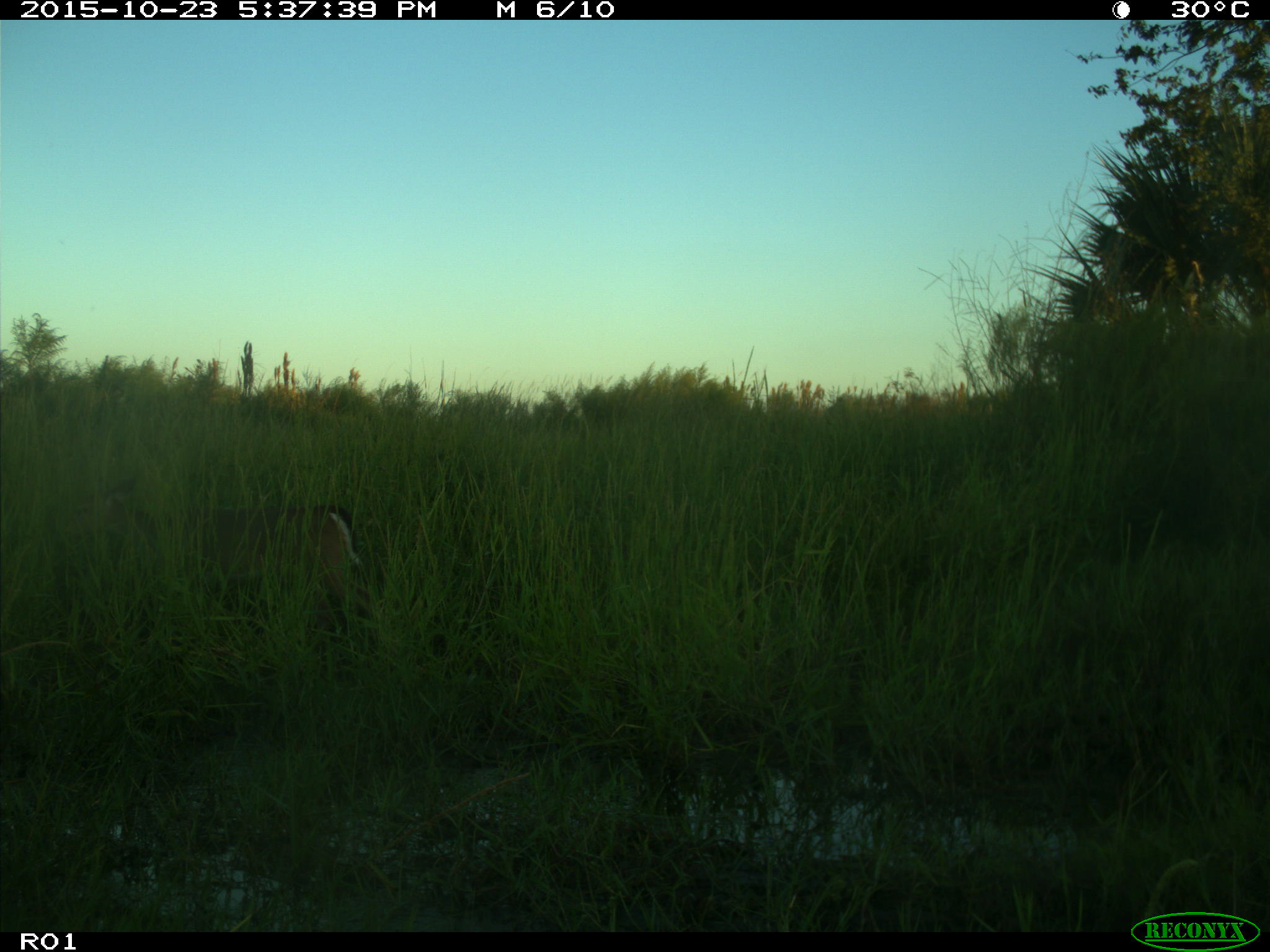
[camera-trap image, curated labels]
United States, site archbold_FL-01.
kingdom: Animalia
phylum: Chordata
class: Mammalia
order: Artiodactyla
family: Cervidae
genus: Odocoileus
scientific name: Odocoileus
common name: deer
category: unidentified deer